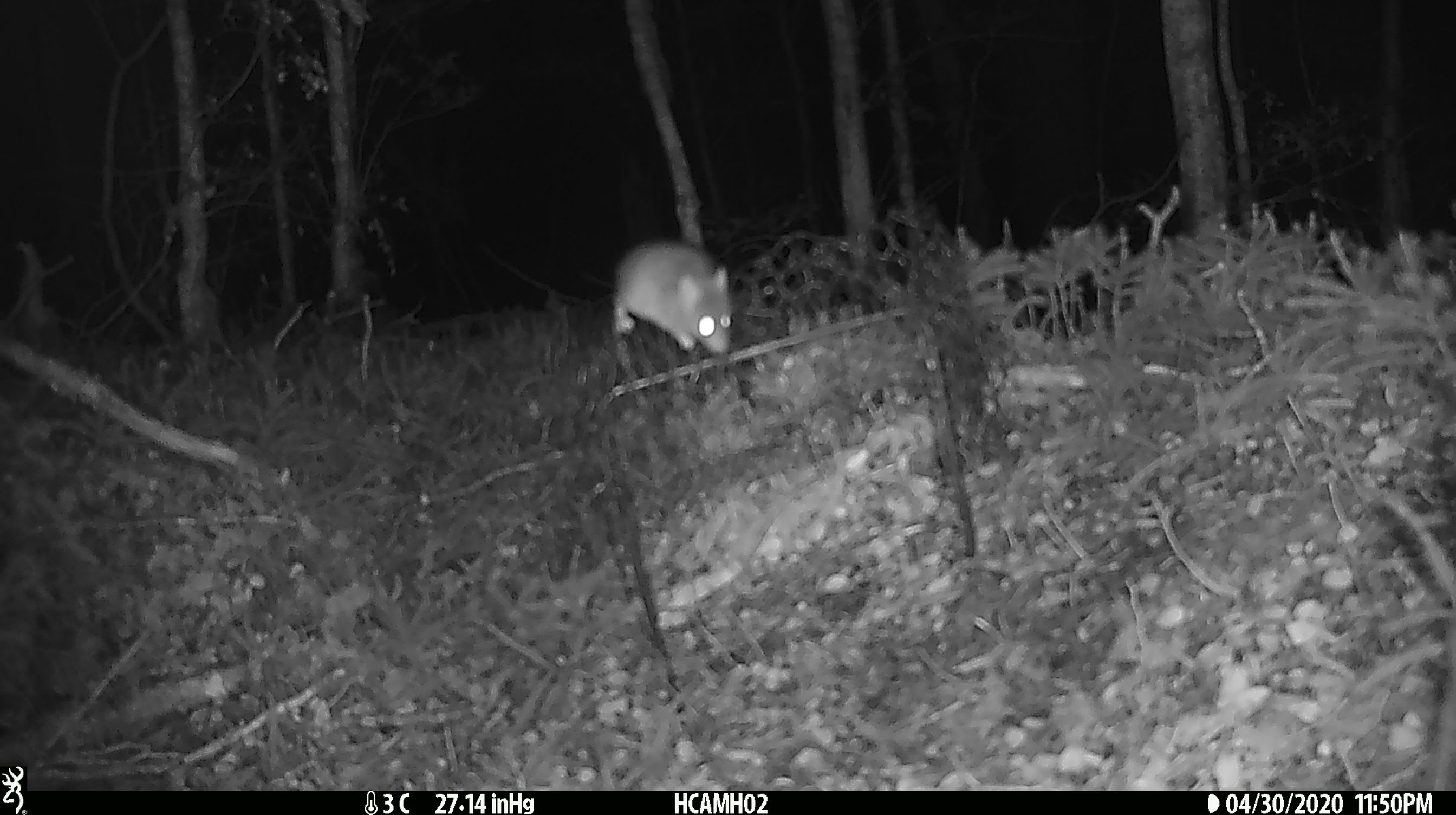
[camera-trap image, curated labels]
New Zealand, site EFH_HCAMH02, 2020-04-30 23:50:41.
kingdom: Animalia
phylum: Chordata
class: Mammalia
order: Rodentia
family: Muridae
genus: Mus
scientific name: Mus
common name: mouse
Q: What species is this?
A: Mouse (Mus).